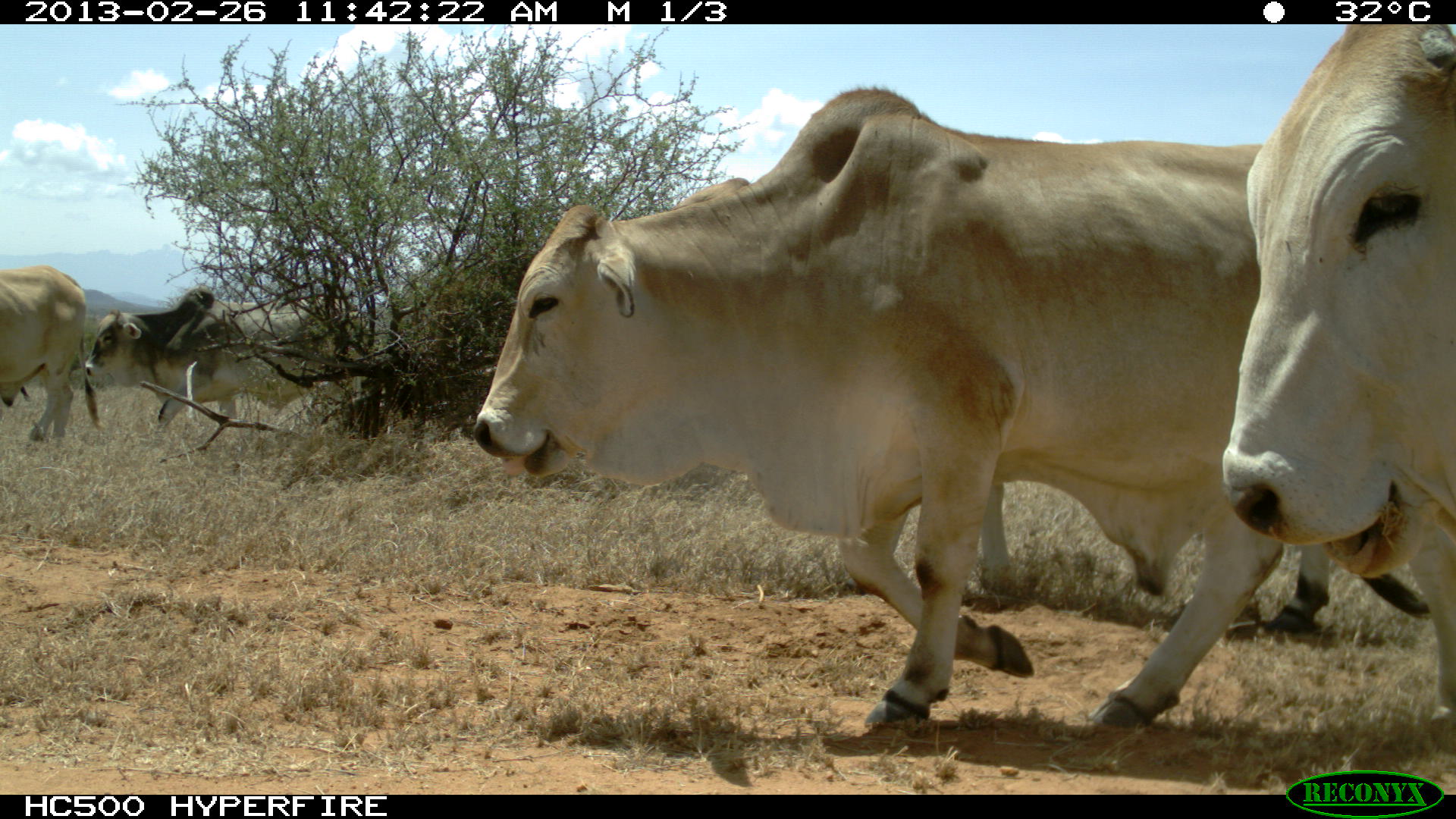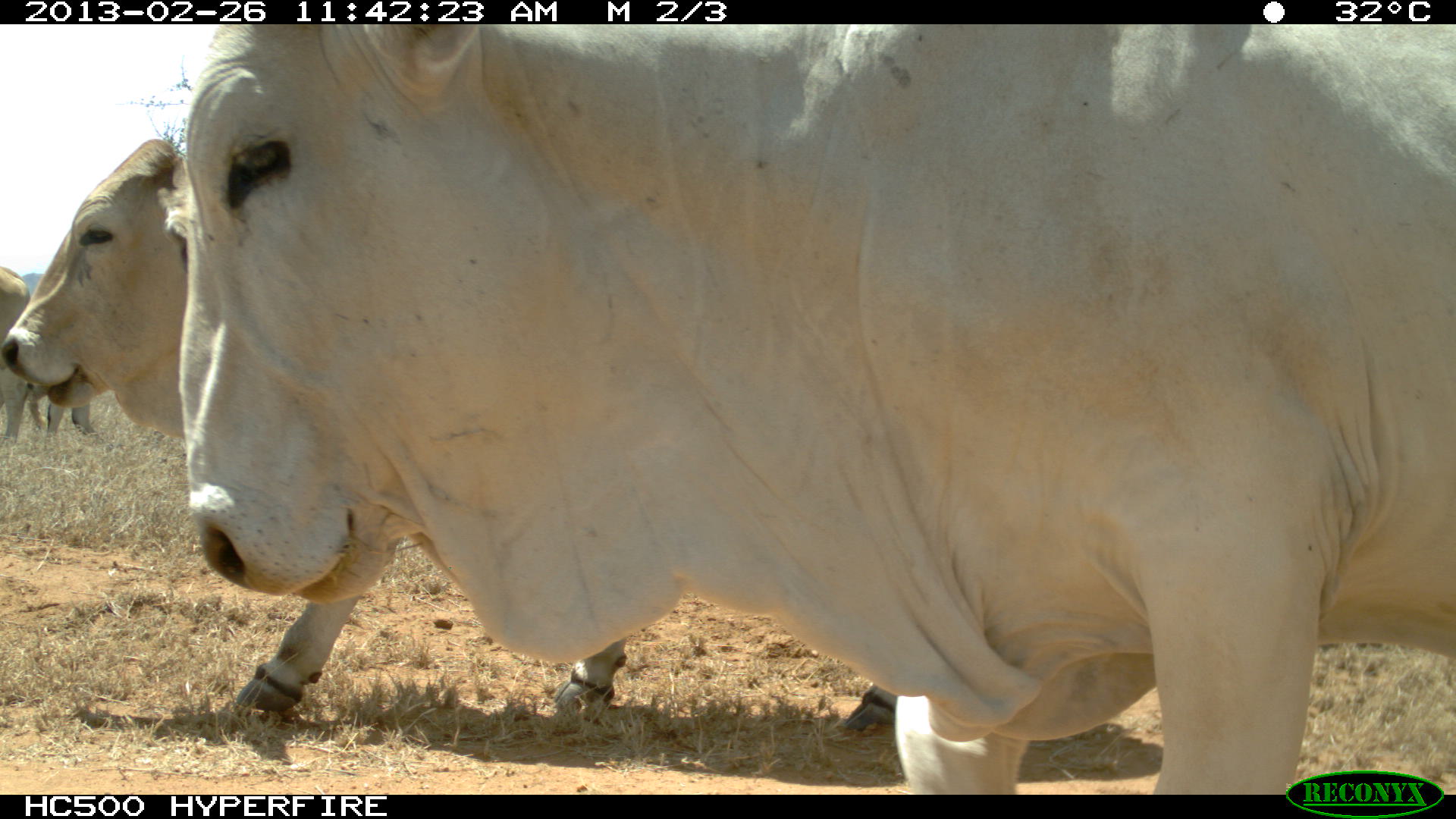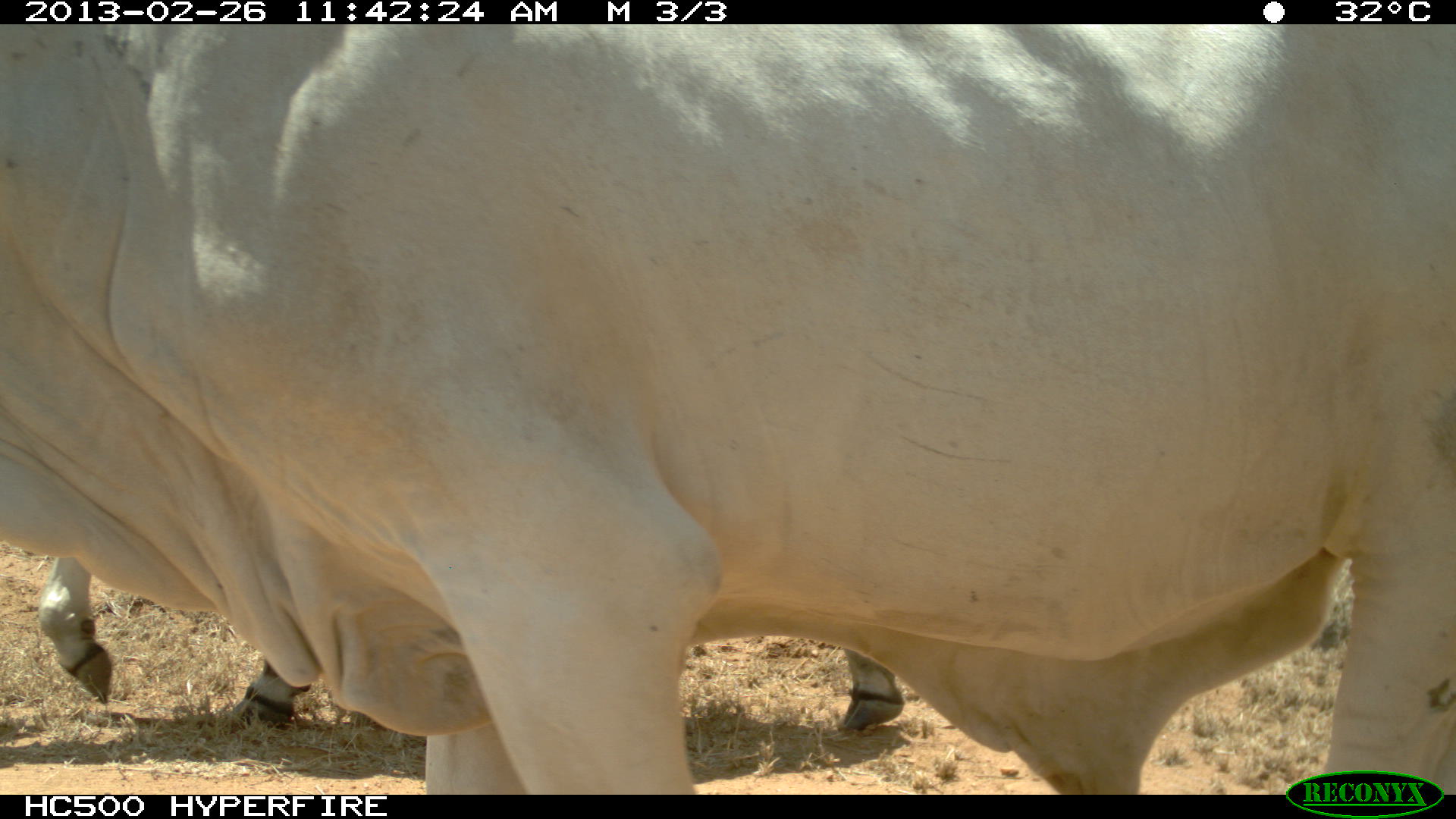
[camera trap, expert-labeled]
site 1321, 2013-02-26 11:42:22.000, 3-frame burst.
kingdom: Animalia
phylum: Chordata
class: Mammalia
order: Artiodactyla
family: Bovidae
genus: Bos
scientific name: Bos taurus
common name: domestic cattle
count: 5